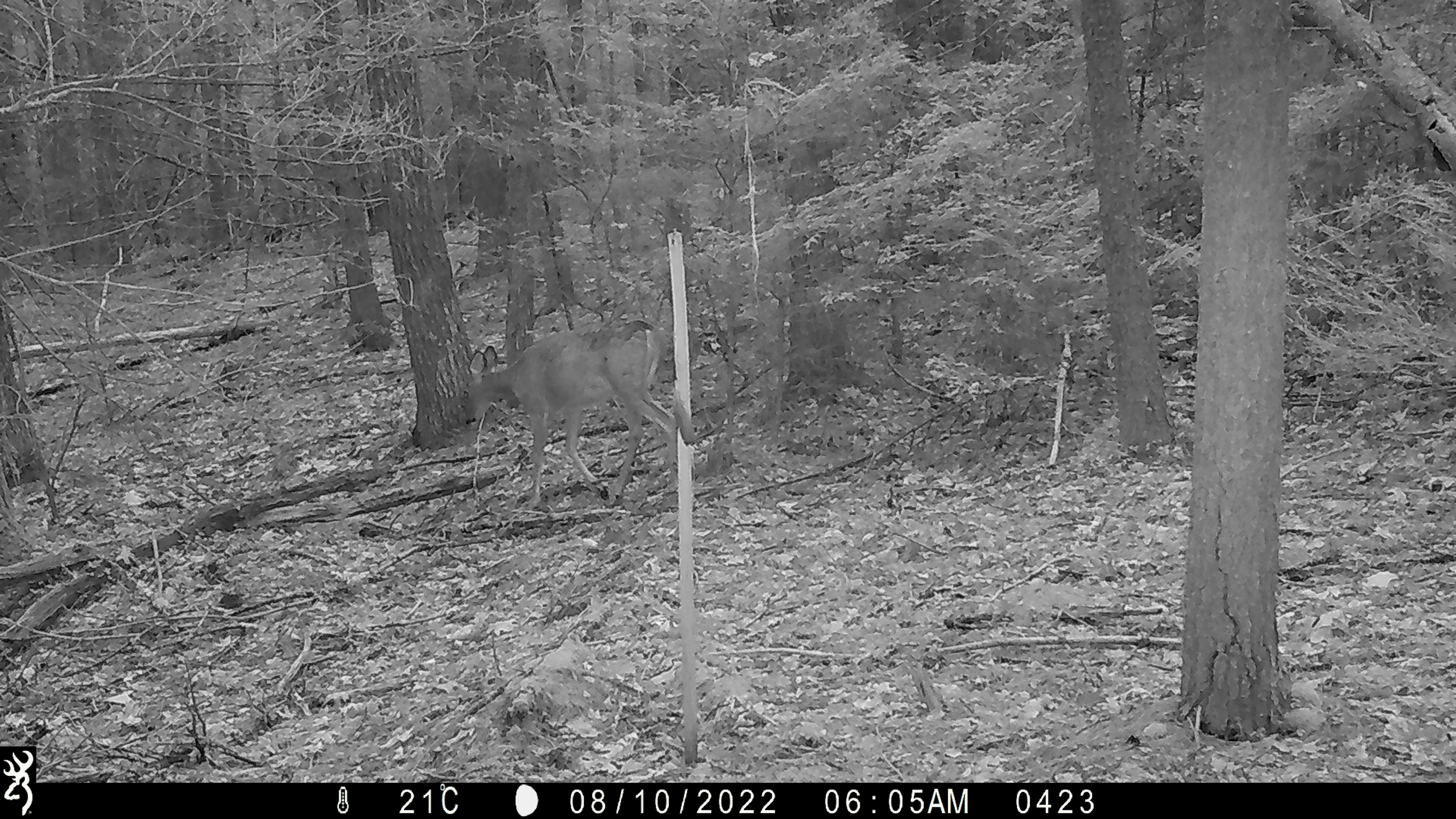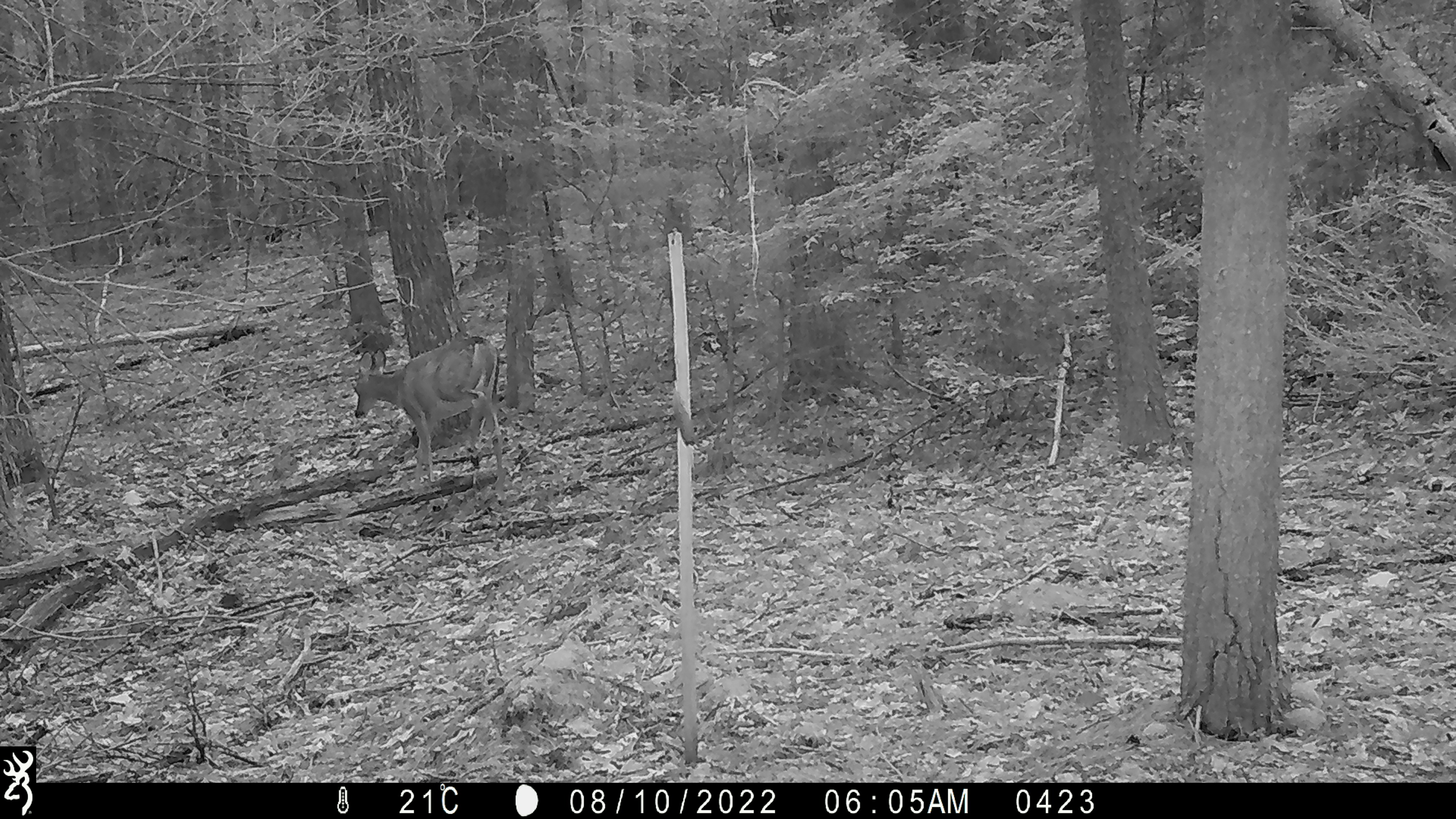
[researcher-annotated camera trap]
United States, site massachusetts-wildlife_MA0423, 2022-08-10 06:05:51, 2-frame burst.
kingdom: Animalia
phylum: Chordata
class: Mammalia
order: Artiodactyla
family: Cervidae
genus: Odocoileus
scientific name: Odocoileus virginianus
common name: white-tailed deer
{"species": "white-tailed deer (Odocoileus virginianus)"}